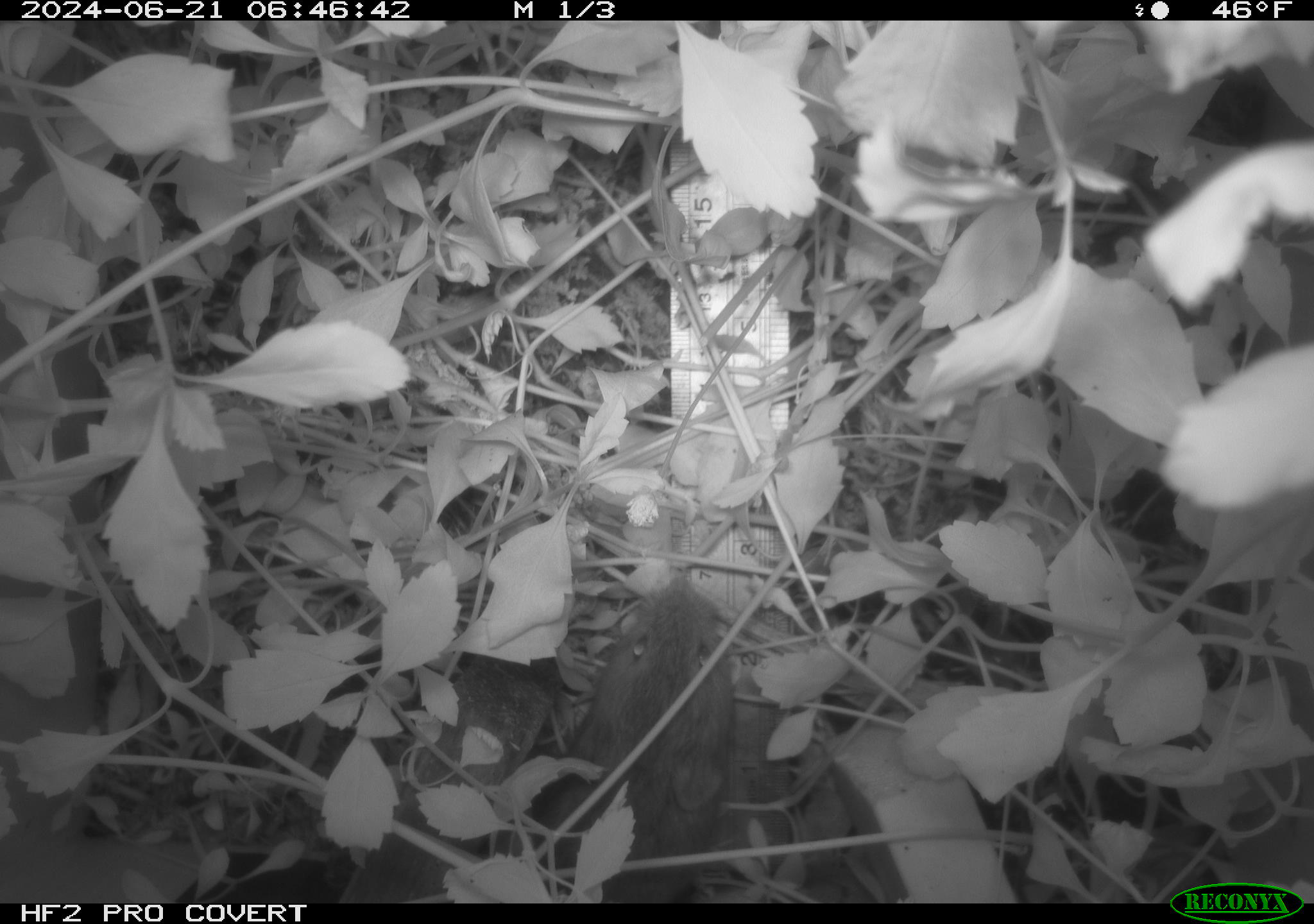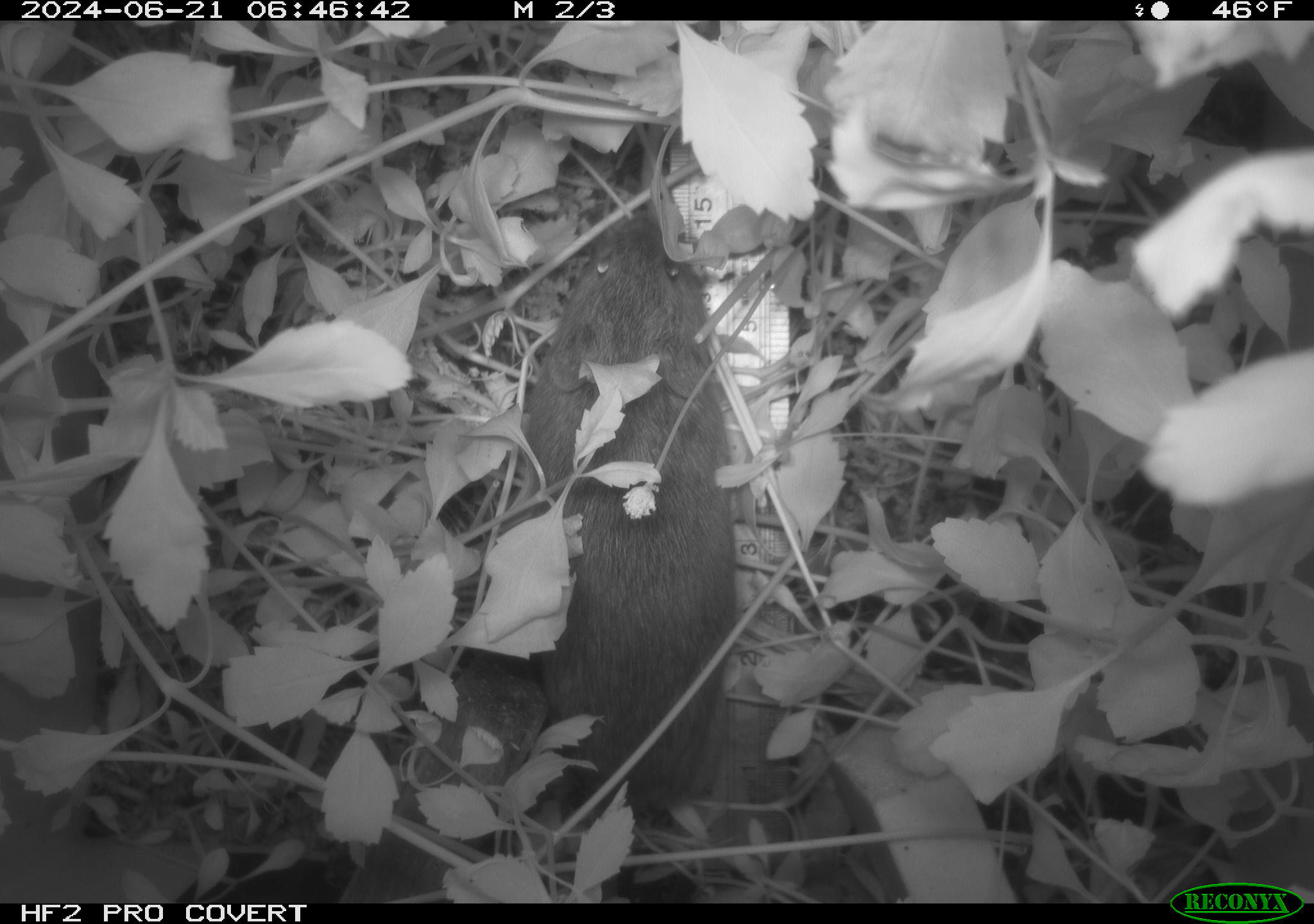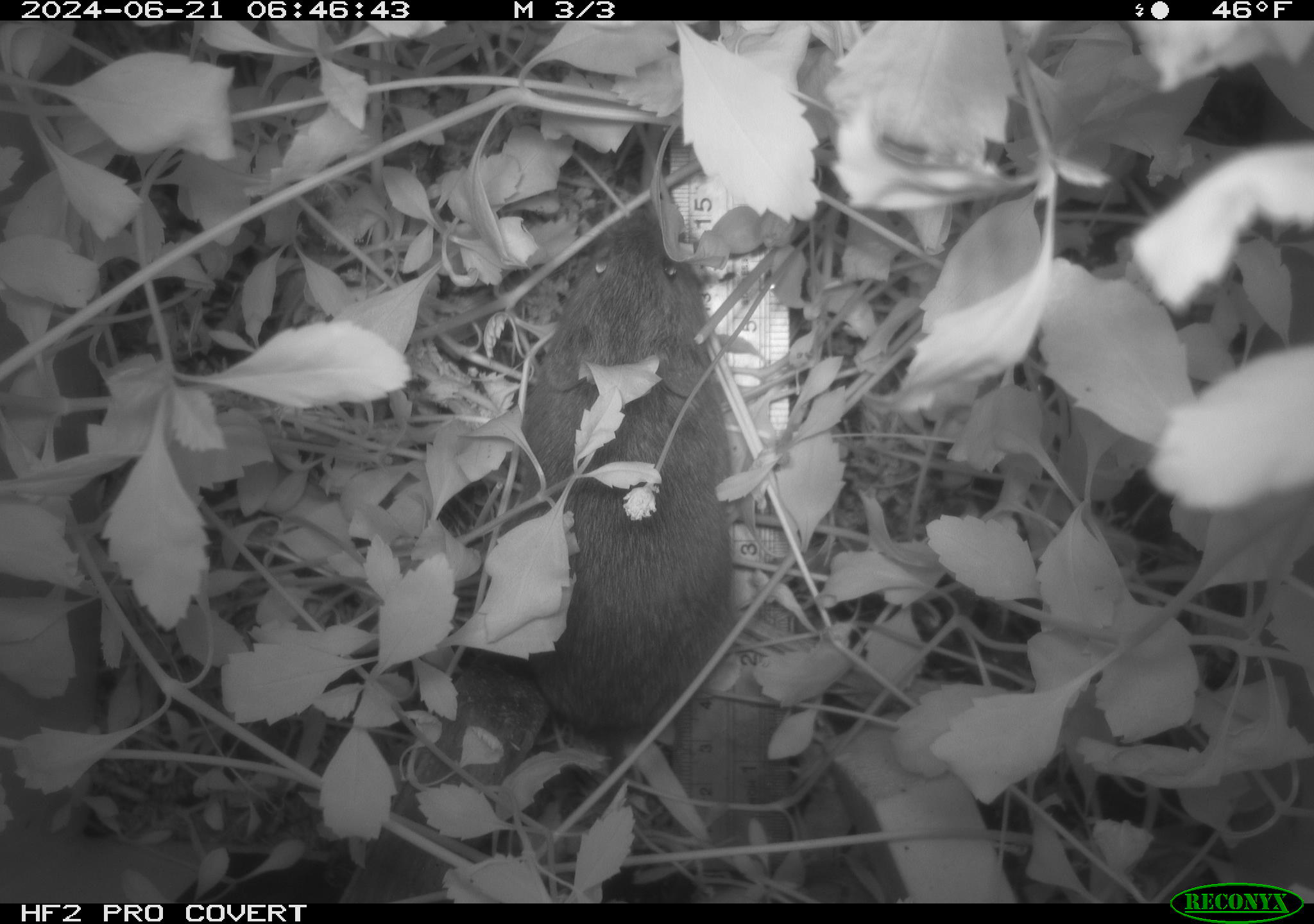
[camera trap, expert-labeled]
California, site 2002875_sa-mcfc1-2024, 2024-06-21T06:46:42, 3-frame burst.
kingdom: Animalia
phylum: Chordata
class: Mammalia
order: Rodentia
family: Cricetidae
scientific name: Arvicolinae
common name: voles, lemmings, and muskrats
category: arvicolinae subfamily